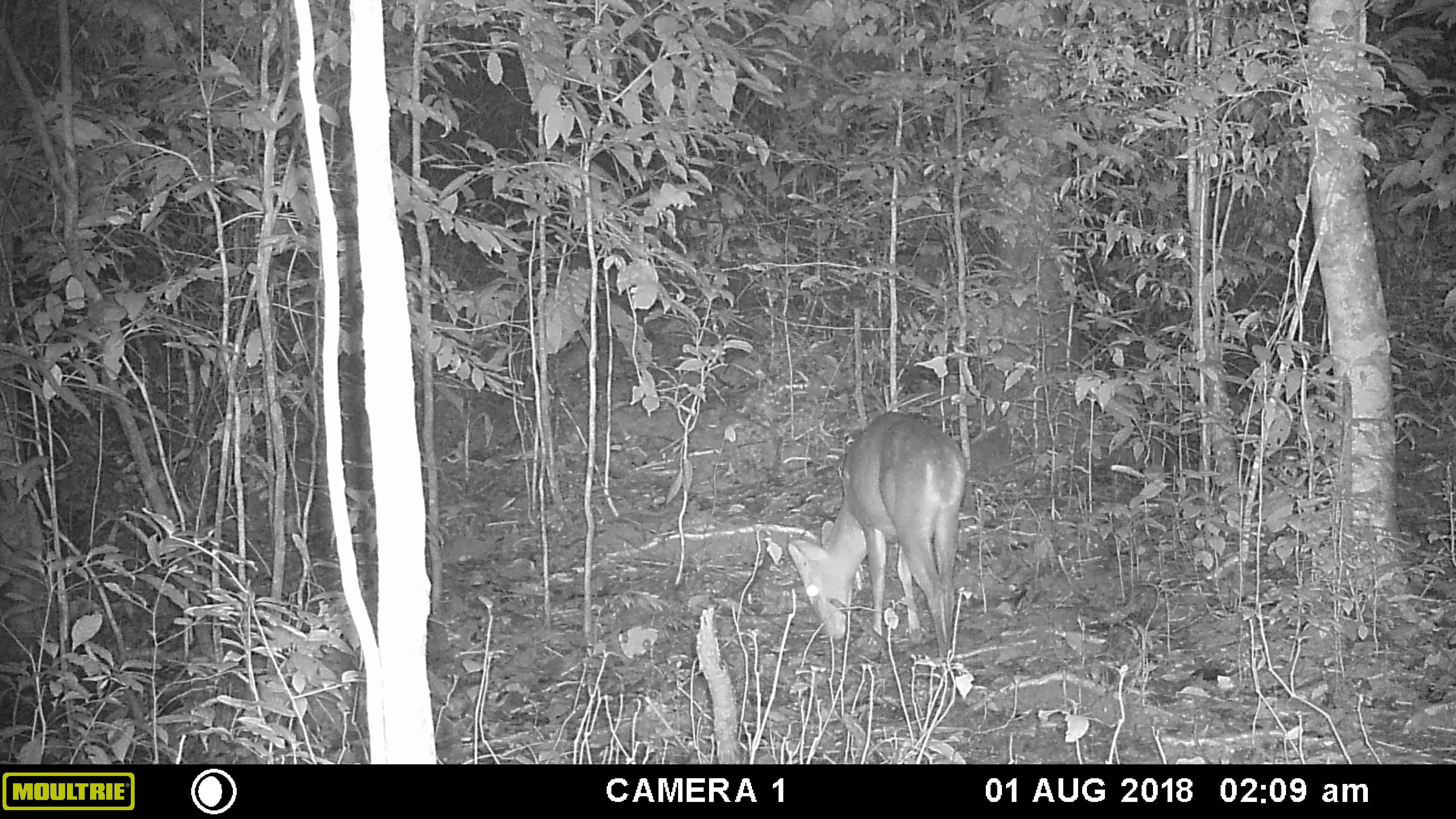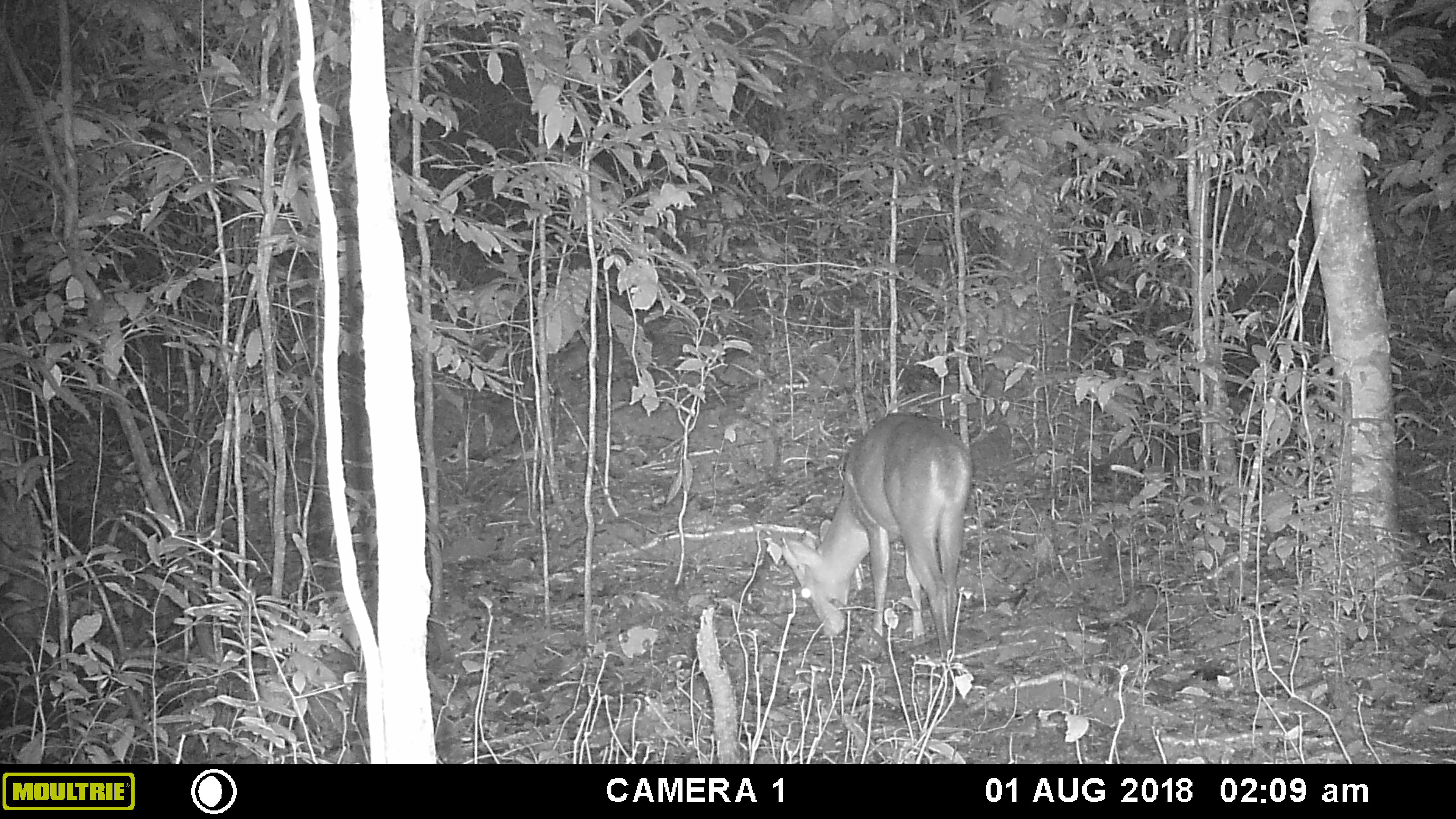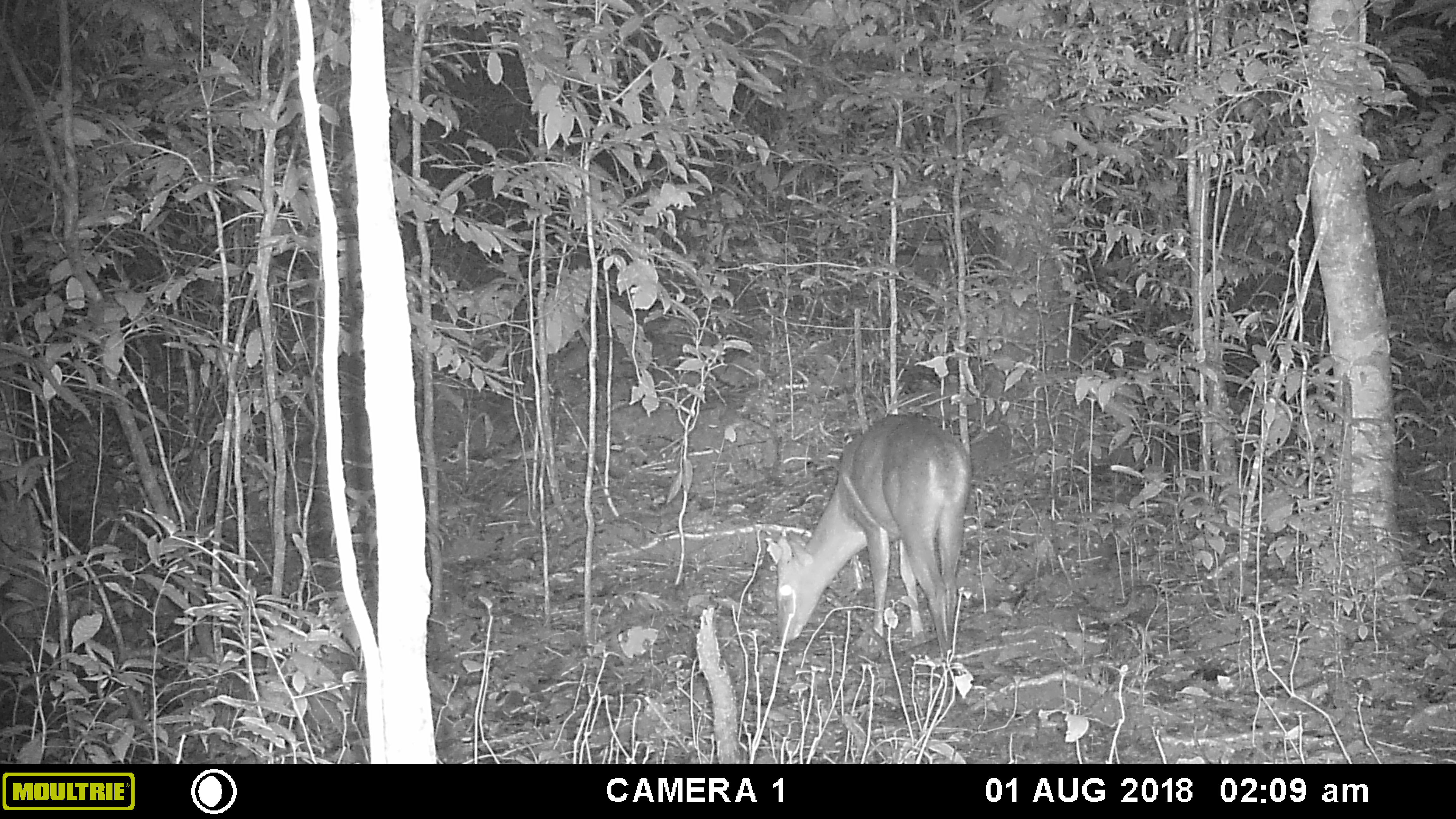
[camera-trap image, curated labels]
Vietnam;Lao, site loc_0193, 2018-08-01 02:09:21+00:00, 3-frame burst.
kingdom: Animalia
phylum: Chordata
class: Mammalia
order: Artiodactyla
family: Cervidae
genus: Muntiacus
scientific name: Muntiacus vuquangensis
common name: large-antlered muntjac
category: large antlered muntjac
Large antlered muntjac (large-antlered muntjac) (Muntiacus vuquangensis). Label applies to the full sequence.